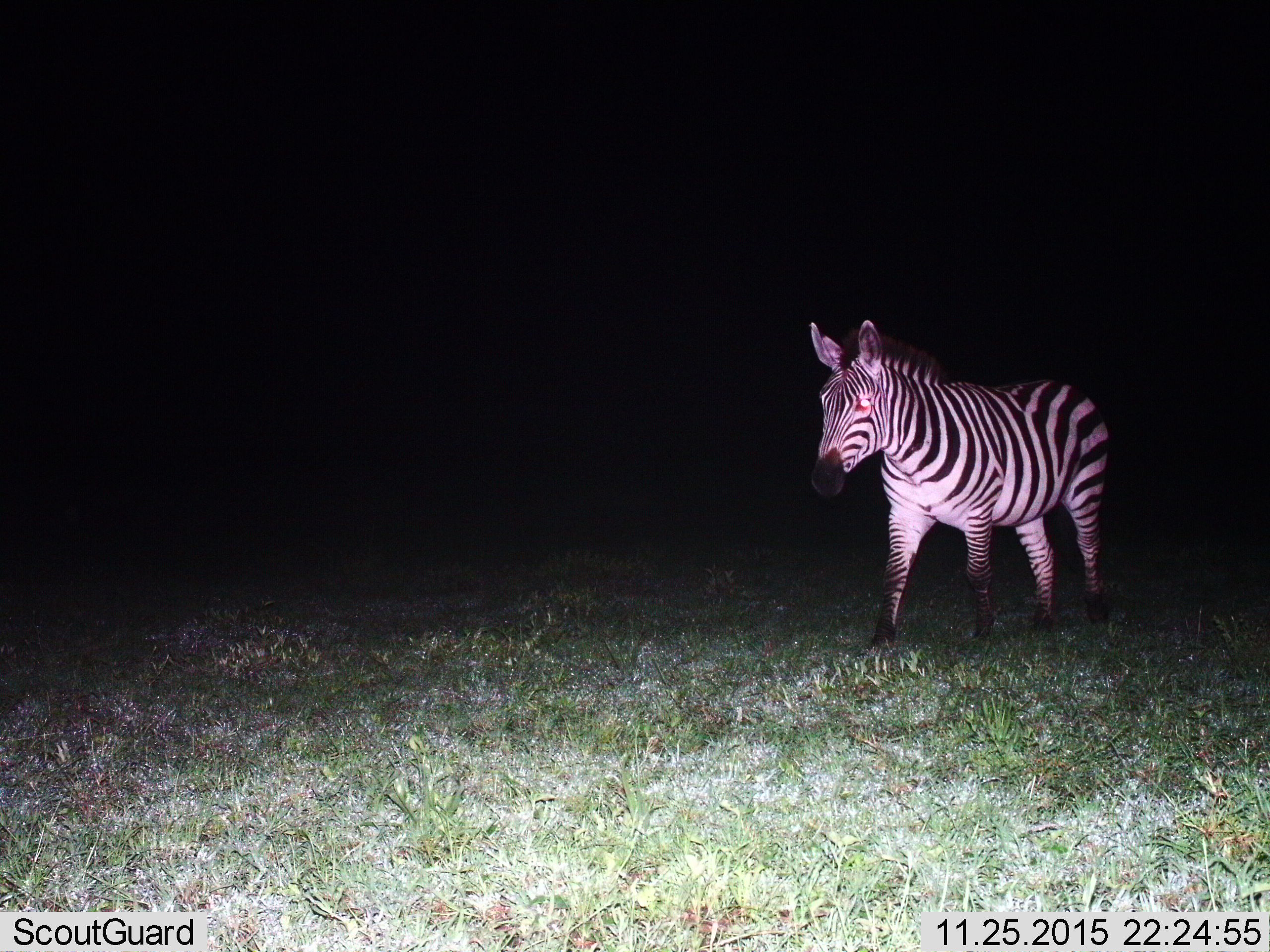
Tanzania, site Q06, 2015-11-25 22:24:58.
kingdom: Animalia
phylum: Chordata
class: Mammalia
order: Perissodactyla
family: Equidae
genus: Equus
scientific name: Equus quagga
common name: plains zebra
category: zebra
Zebra (plains zebra) (Equus quagga), count 1. Behavior (volunteer vote fractions): standing 50%, resting 0%, moving 50%, interacting 0%. Young present (vote fraction): 0%. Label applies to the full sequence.